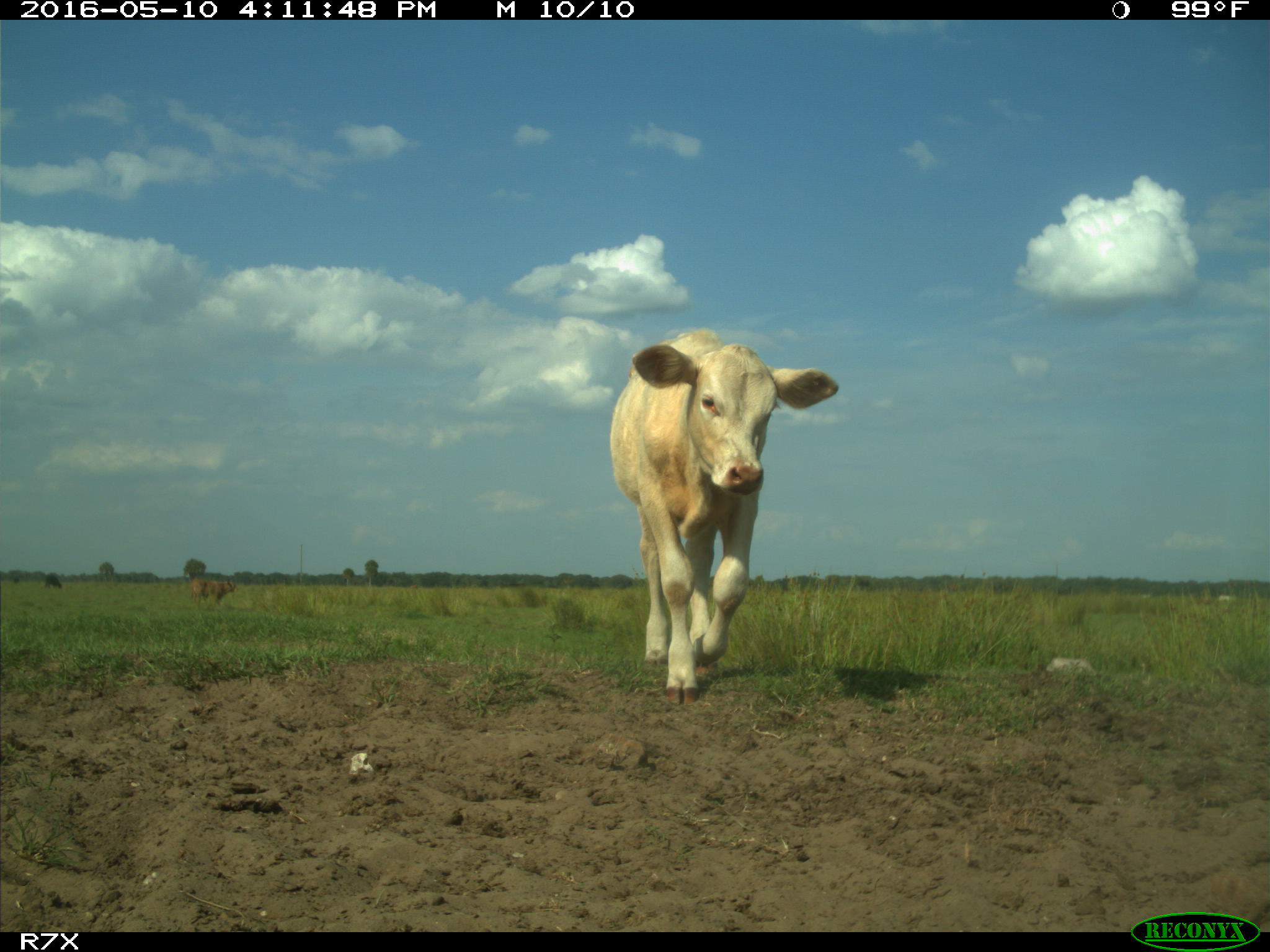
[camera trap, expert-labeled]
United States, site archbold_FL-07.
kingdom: Animalia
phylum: Chordata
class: Mammalia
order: Artiodactyla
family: Bovidae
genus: Bos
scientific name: Bos taurus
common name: domestic cow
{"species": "Bos taurus (domestic cow)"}